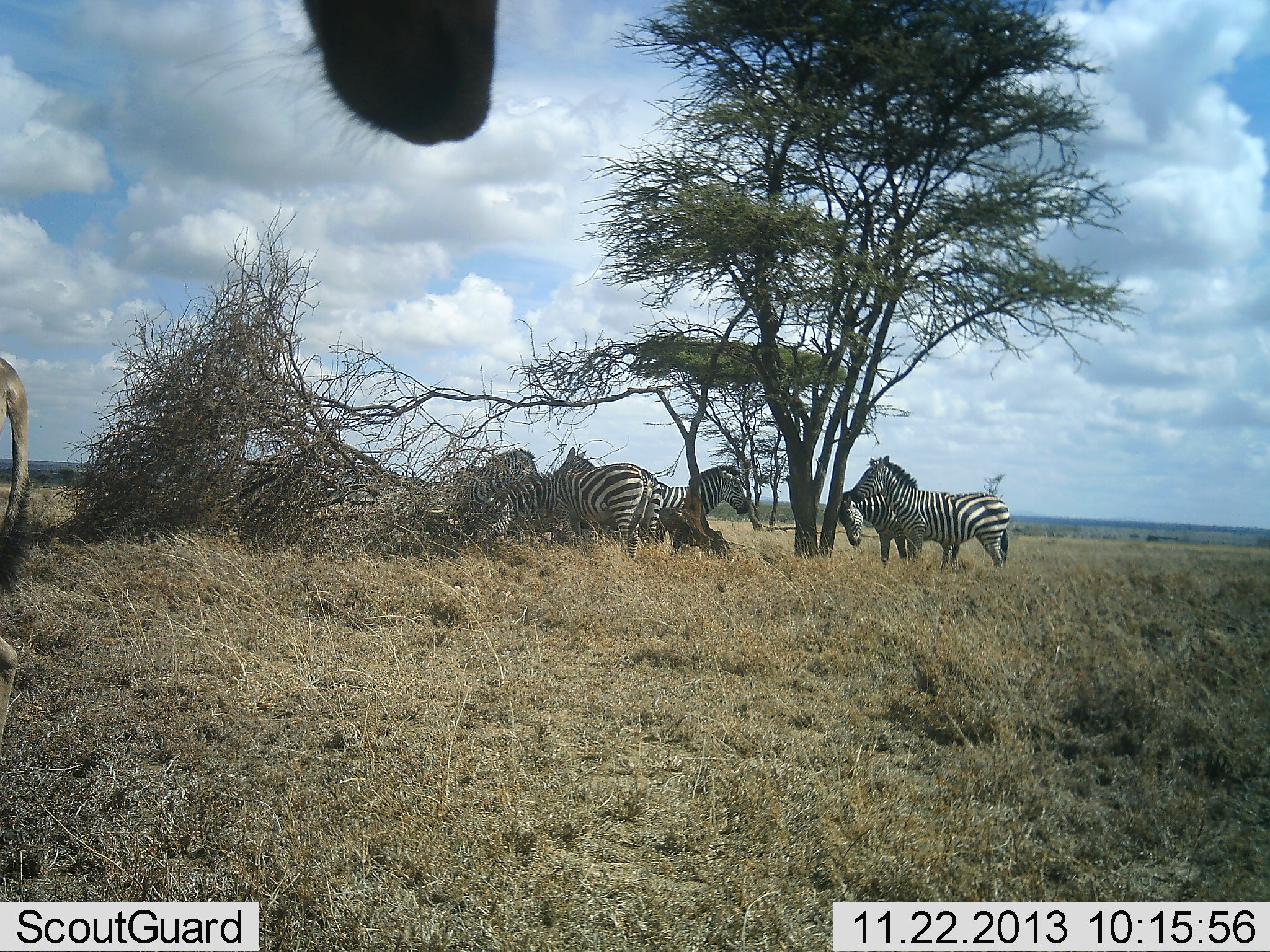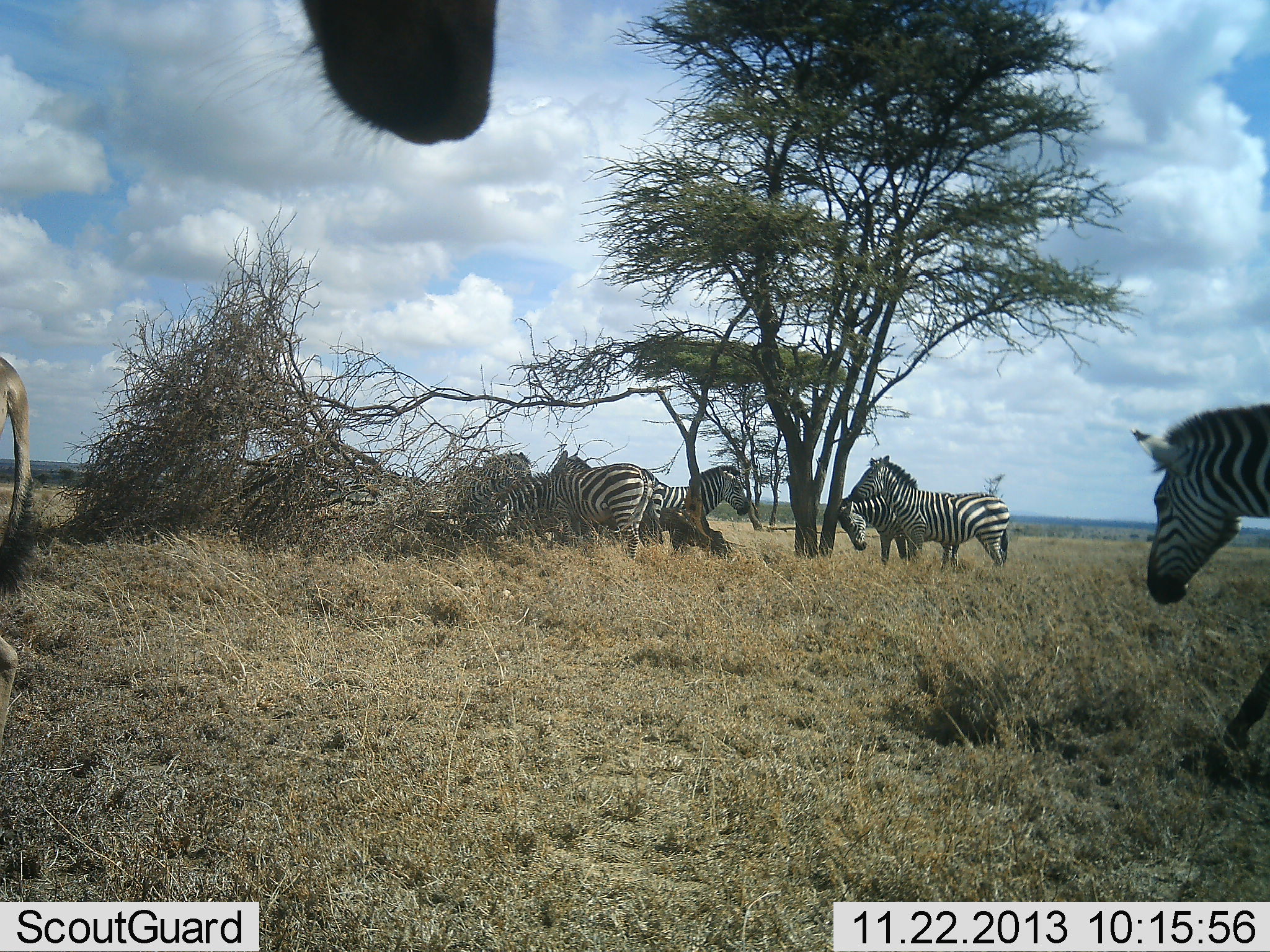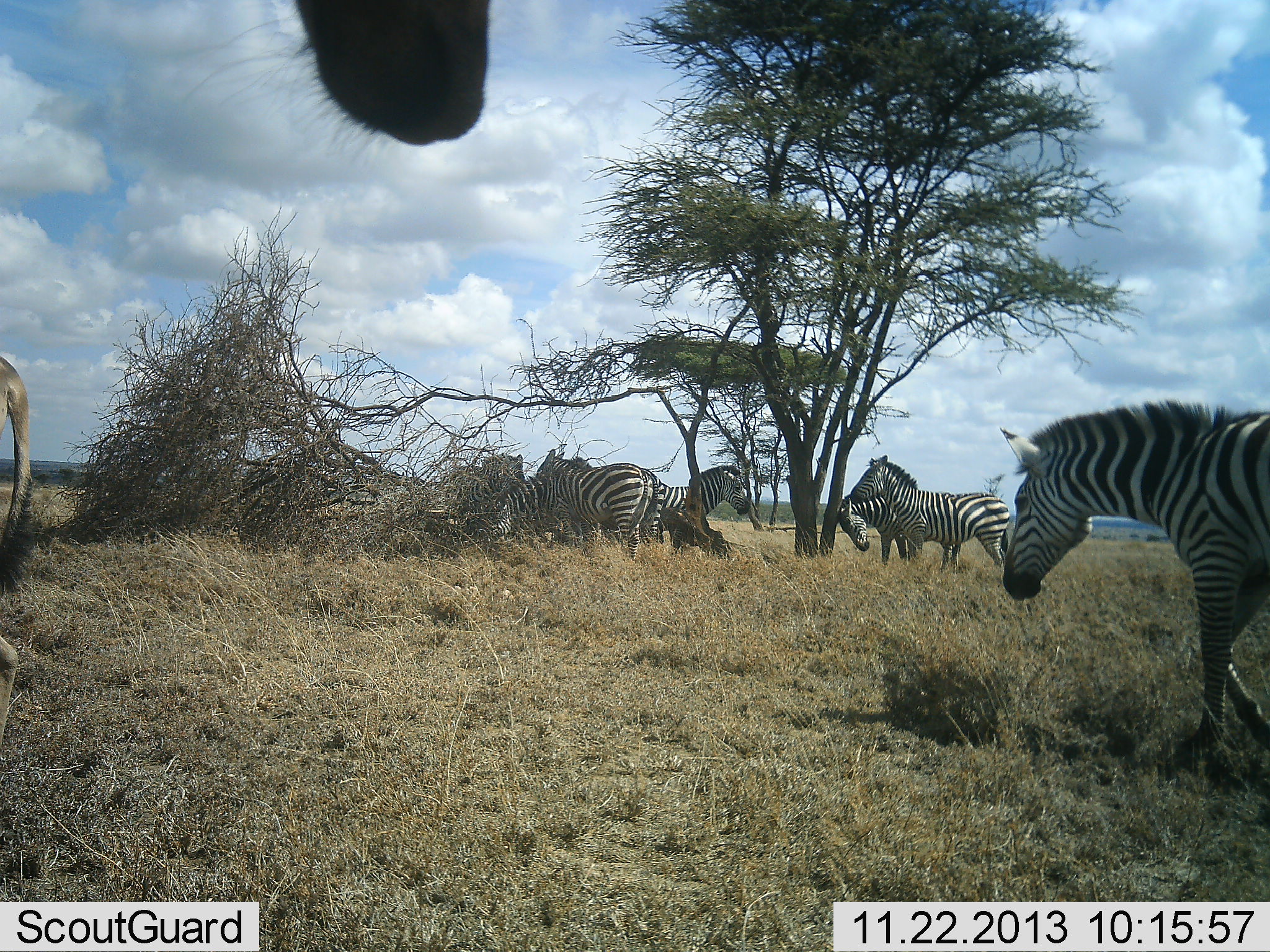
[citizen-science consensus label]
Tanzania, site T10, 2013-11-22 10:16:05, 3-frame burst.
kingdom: Animalia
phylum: Chordata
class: Mammalia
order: Perissodactyla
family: Equidae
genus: Equus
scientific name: Equus quagga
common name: plains zebra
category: zebra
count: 7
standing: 89%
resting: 36%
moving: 64%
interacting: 17%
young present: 3%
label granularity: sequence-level